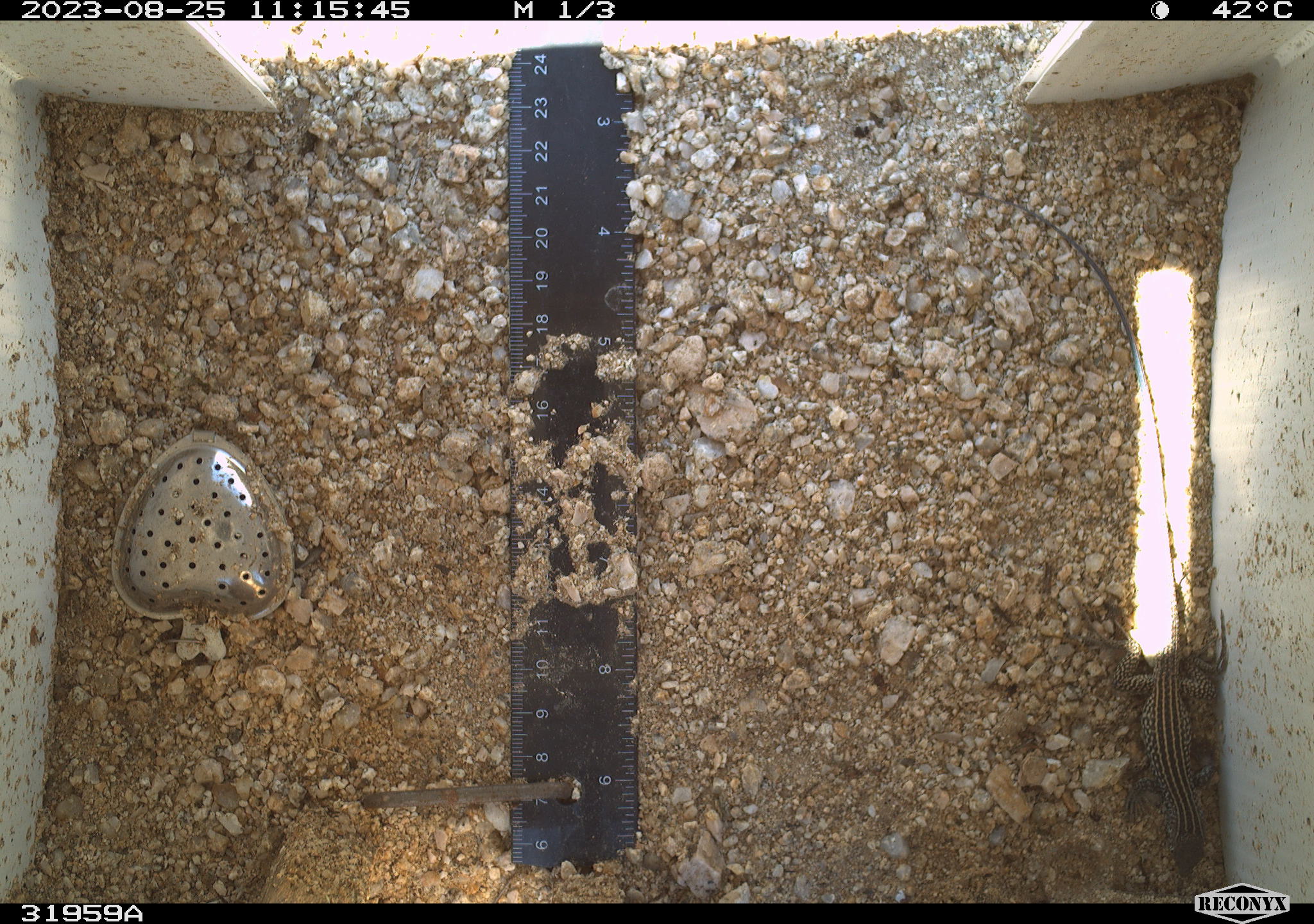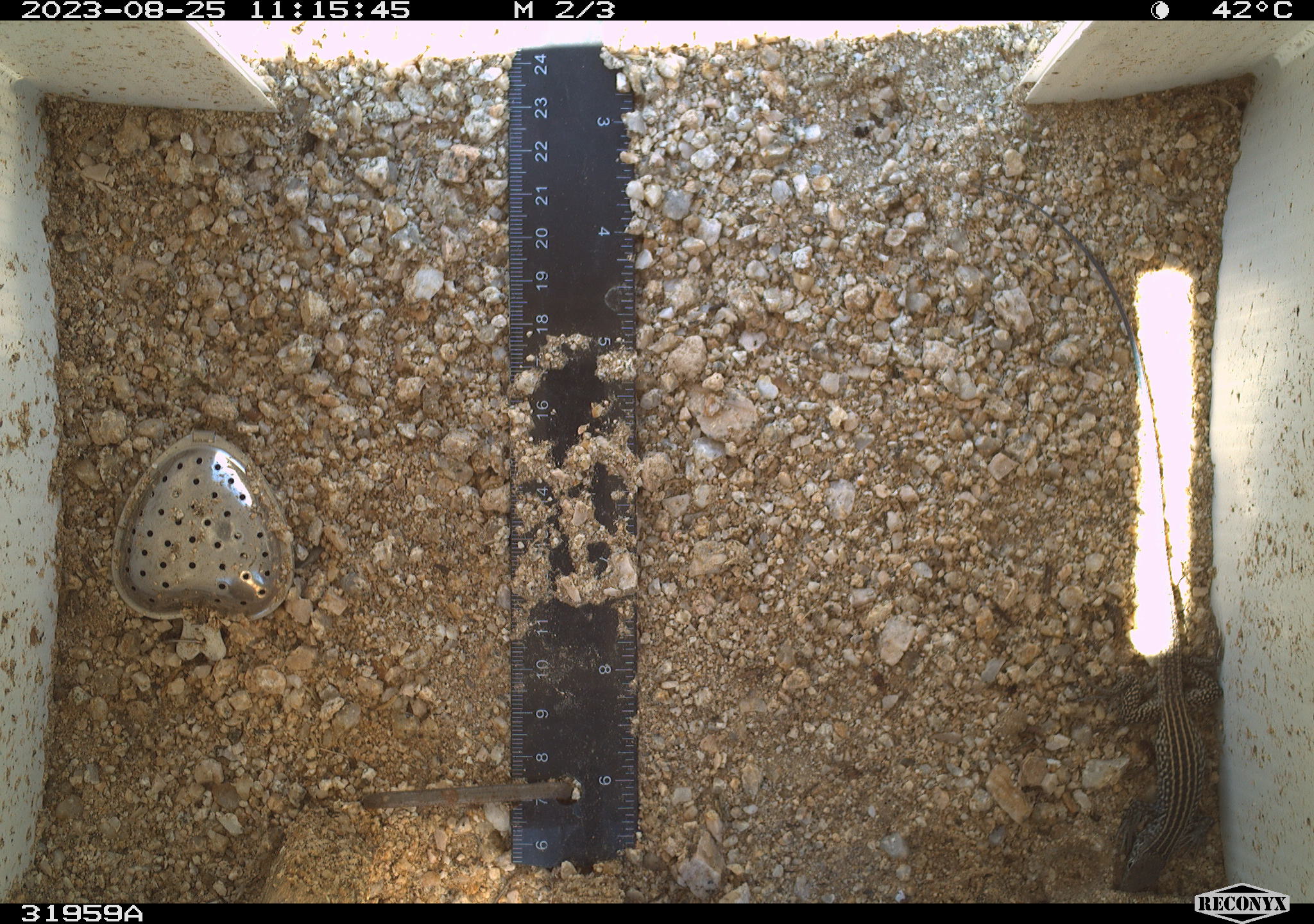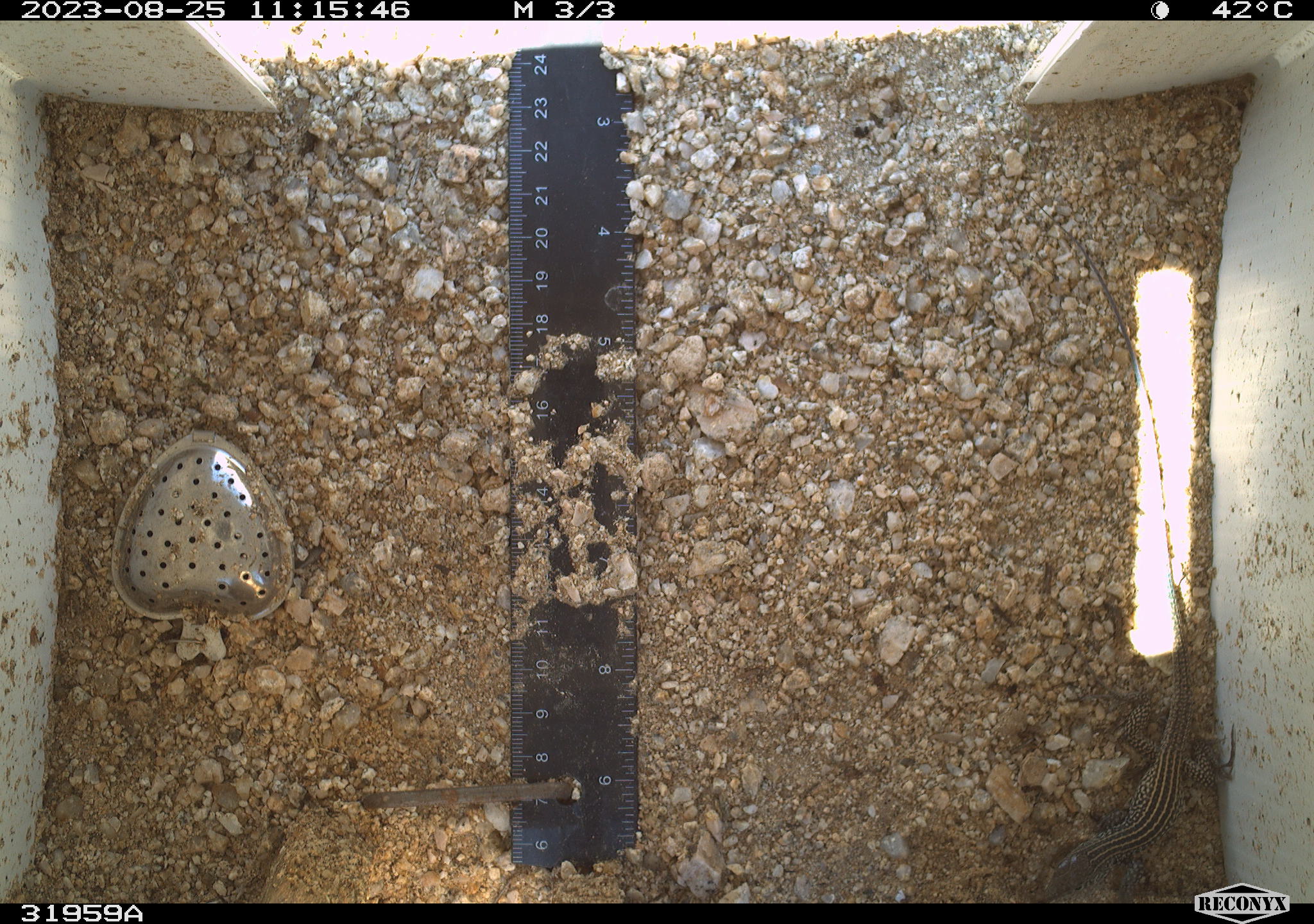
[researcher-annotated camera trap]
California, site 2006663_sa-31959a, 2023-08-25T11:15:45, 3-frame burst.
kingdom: Animalia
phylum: Chordata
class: Reptilia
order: Squamata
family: Teiidae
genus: Aspidoscelis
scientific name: Aspidoscelis tigris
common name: western whiptail